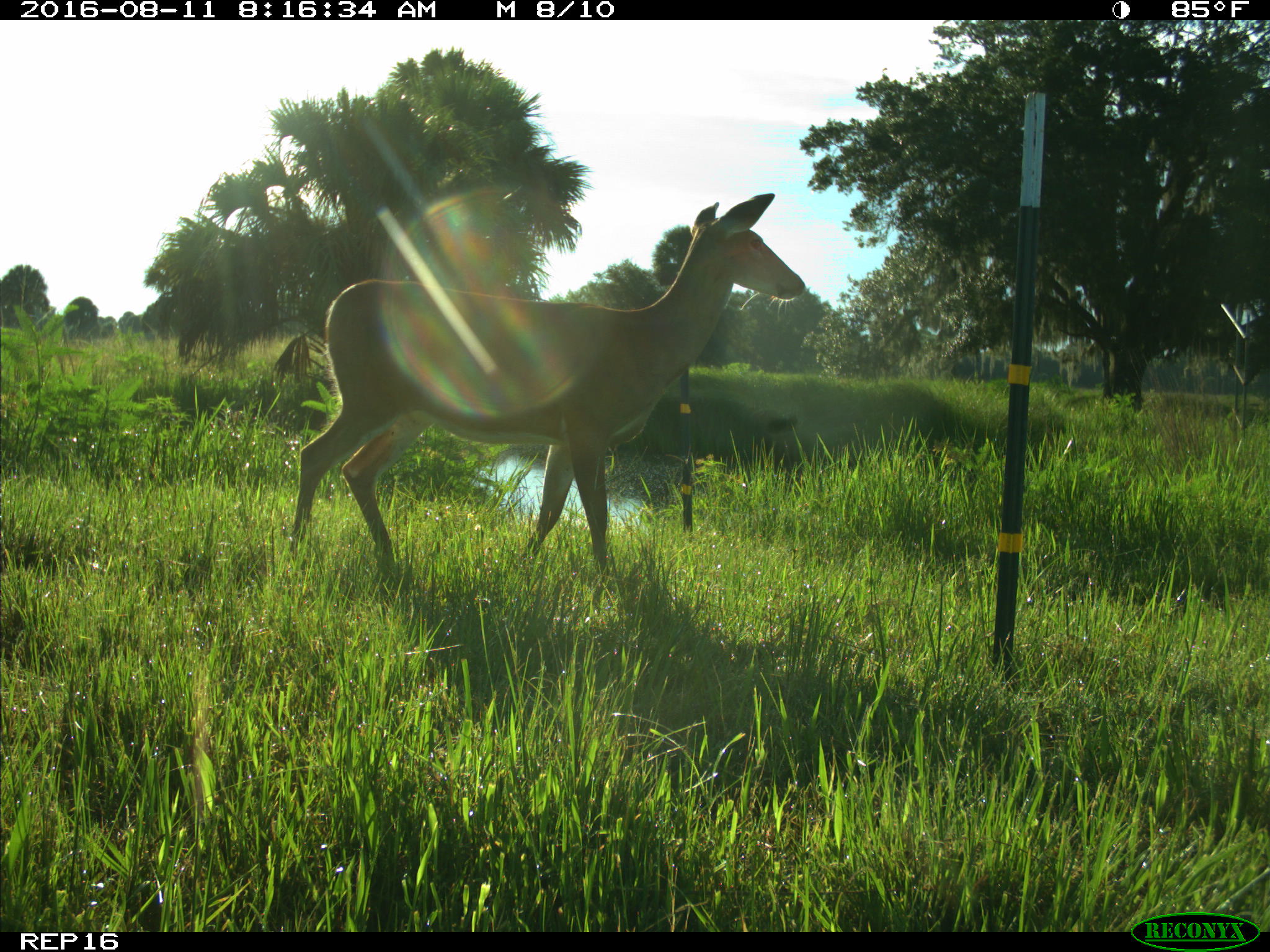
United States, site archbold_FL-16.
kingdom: Animalia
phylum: Chordata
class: Mammalia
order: Artiodactyla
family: Cervidae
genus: Odocoileus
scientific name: Odocoileus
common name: deer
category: unidentified deer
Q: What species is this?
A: Unidentified deer (deer) (Odocoileus).